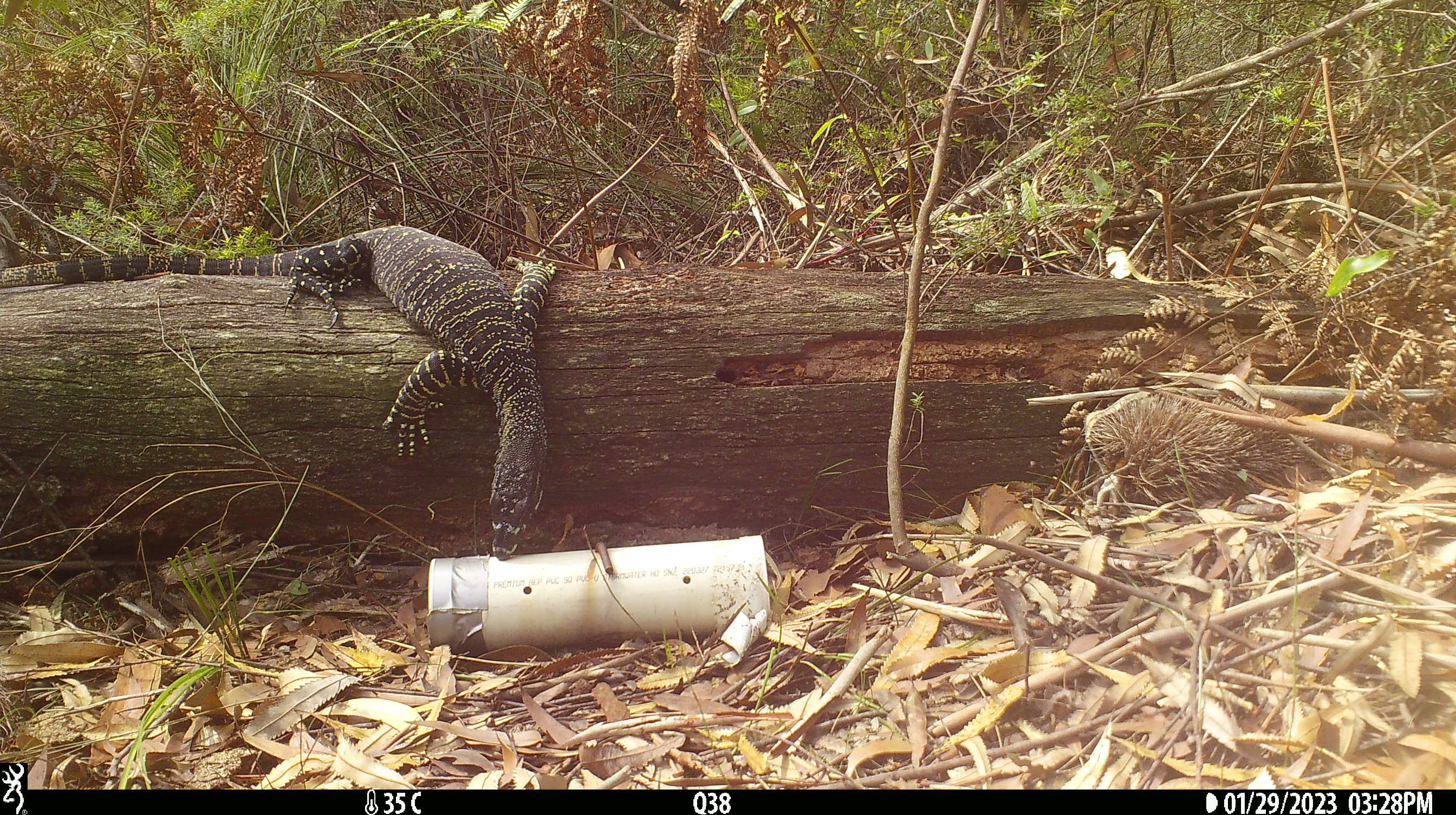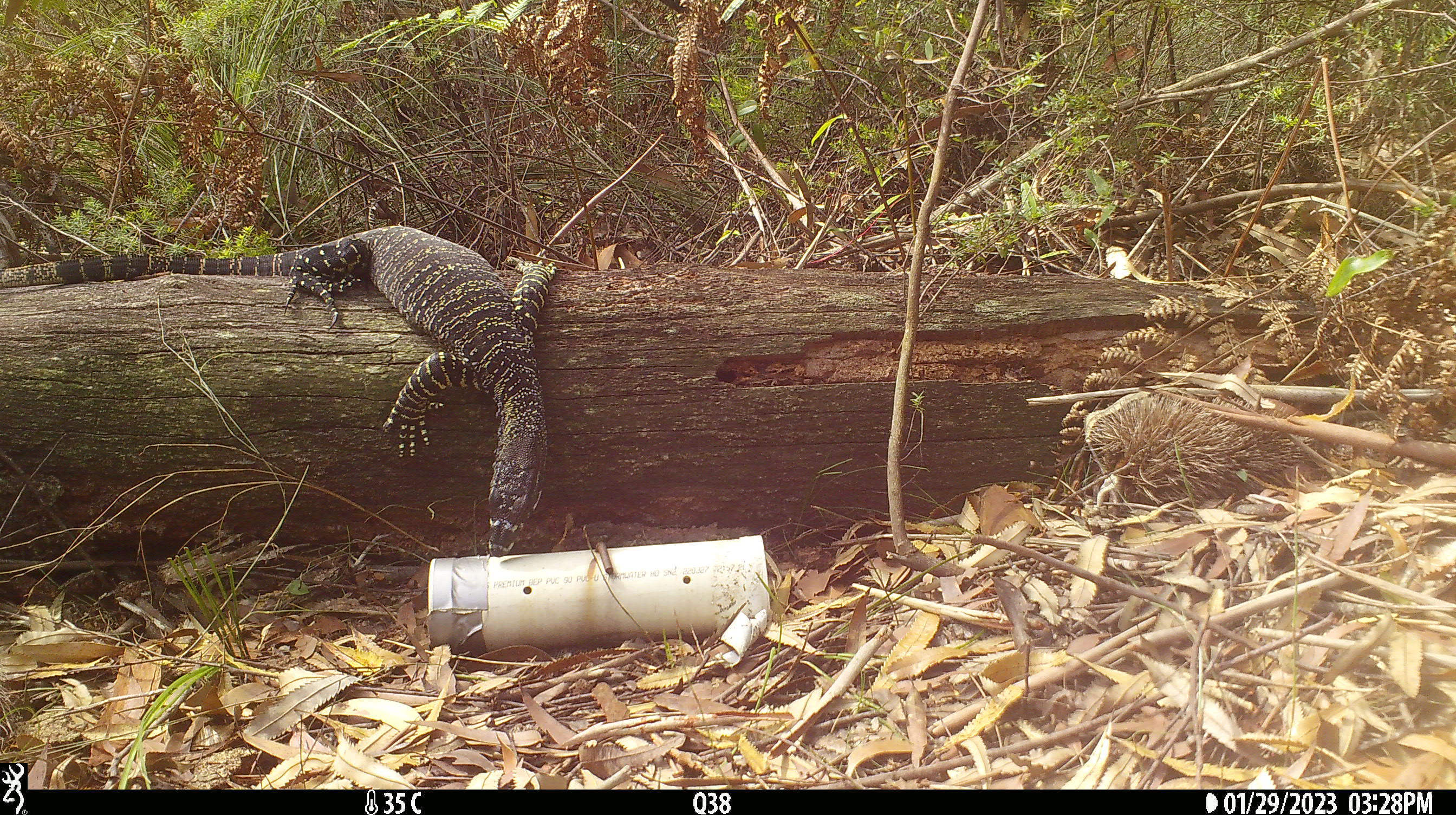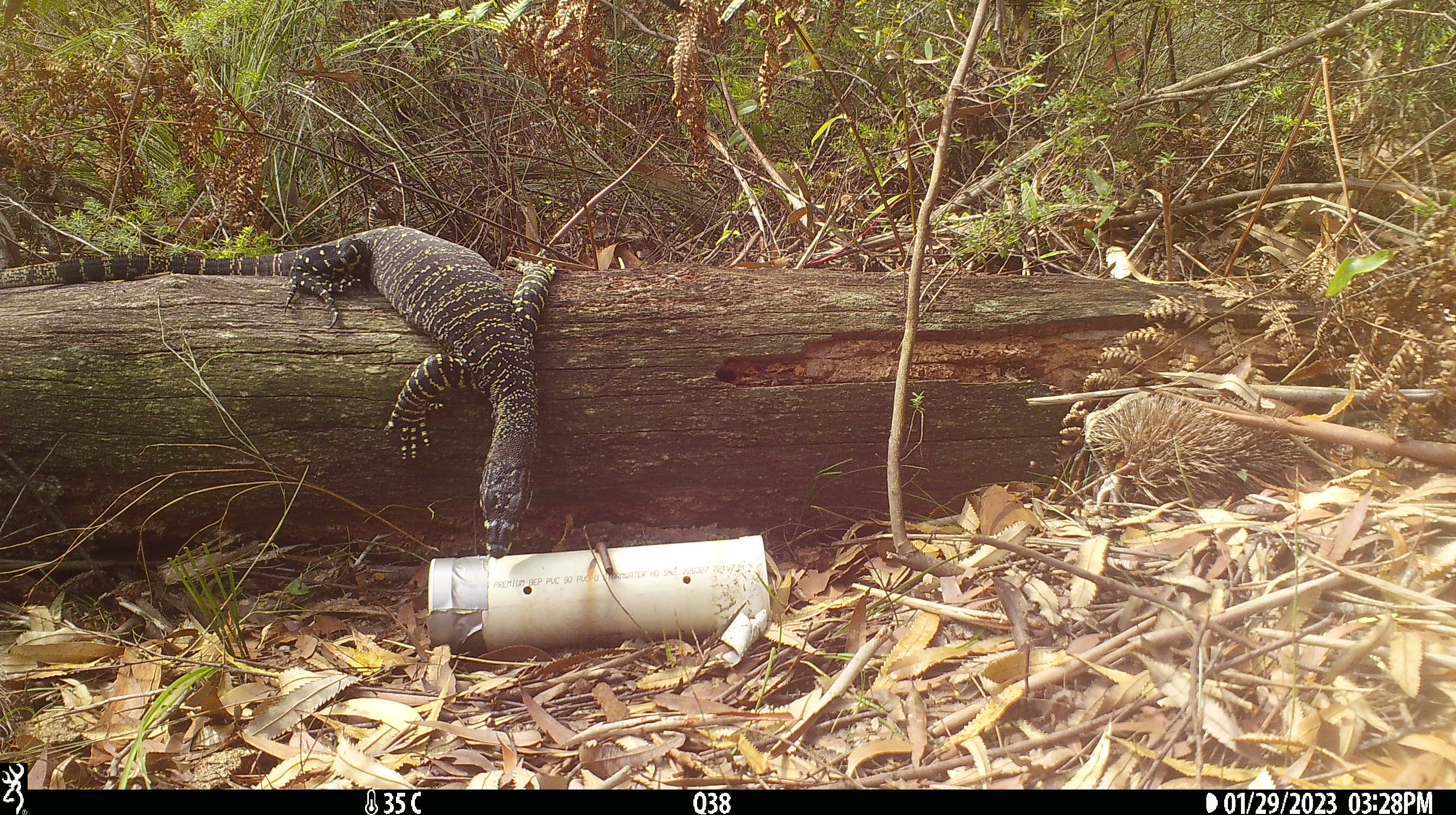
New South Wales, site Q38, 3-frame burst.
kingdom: Animalia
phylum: Chordata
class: Reptilia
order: Squamata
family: Varanidae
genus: Varanus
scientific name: Varanus varius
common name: lace monitor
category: goanna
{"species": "goanna (lace monitor) (Varanus varius)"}